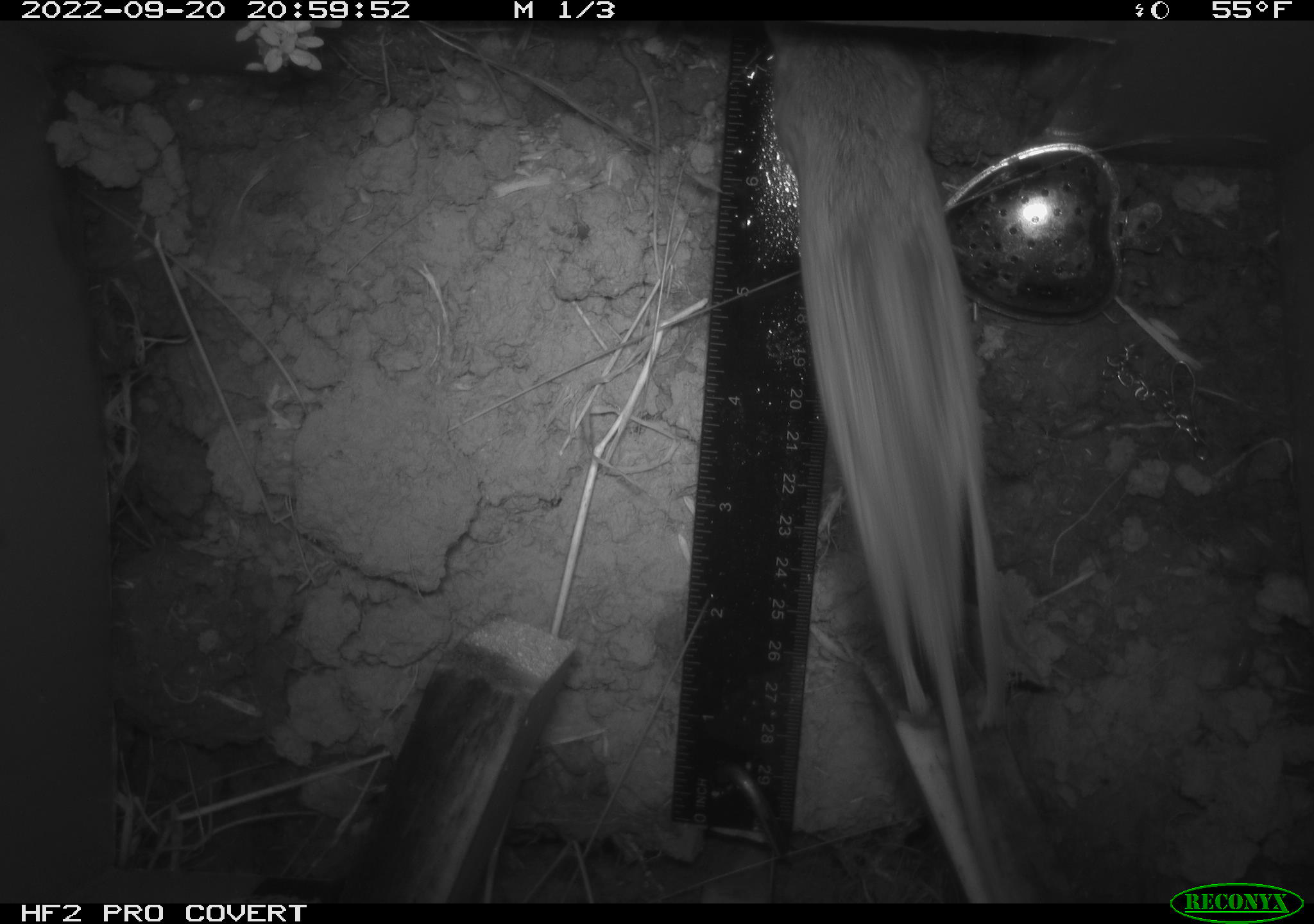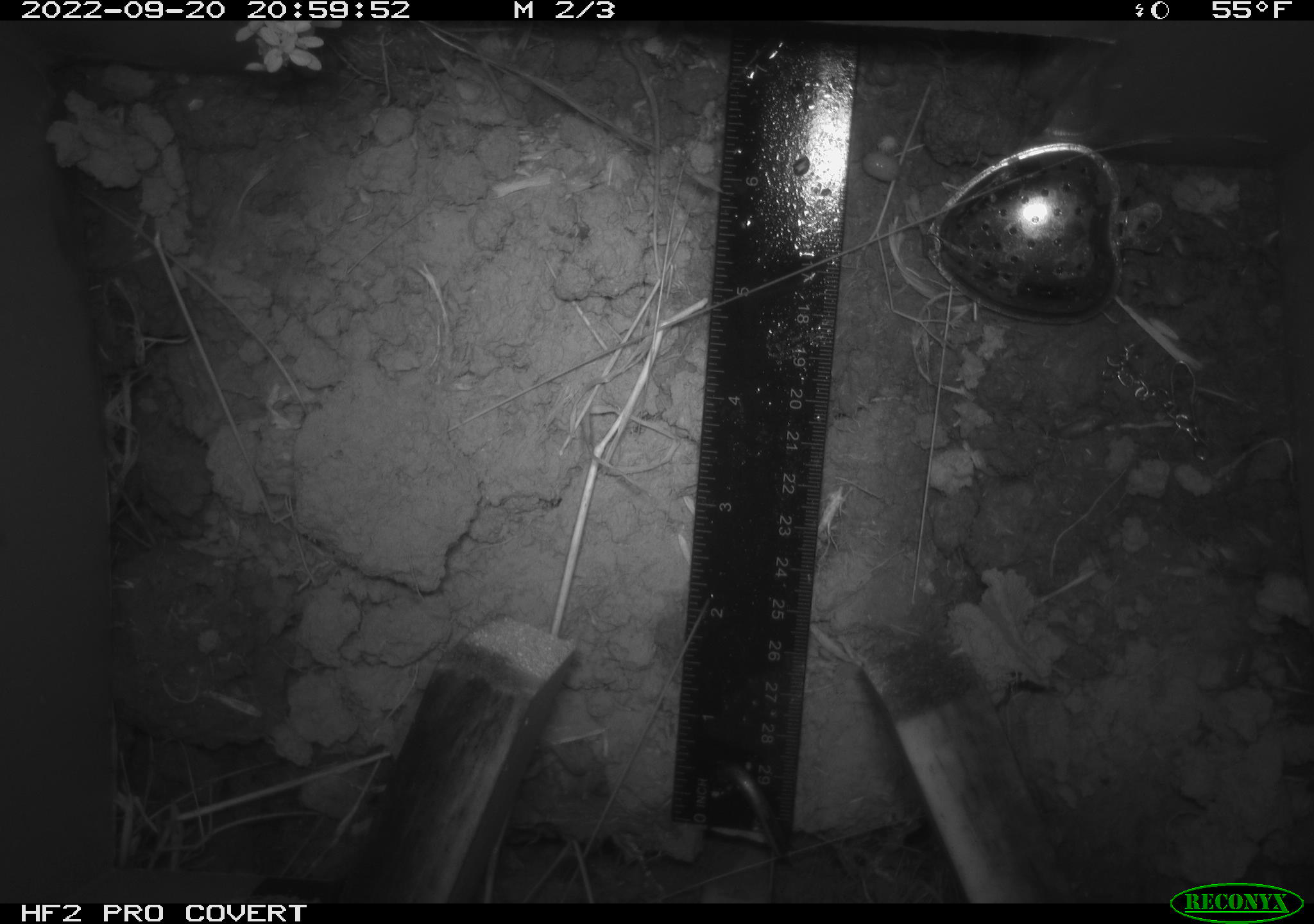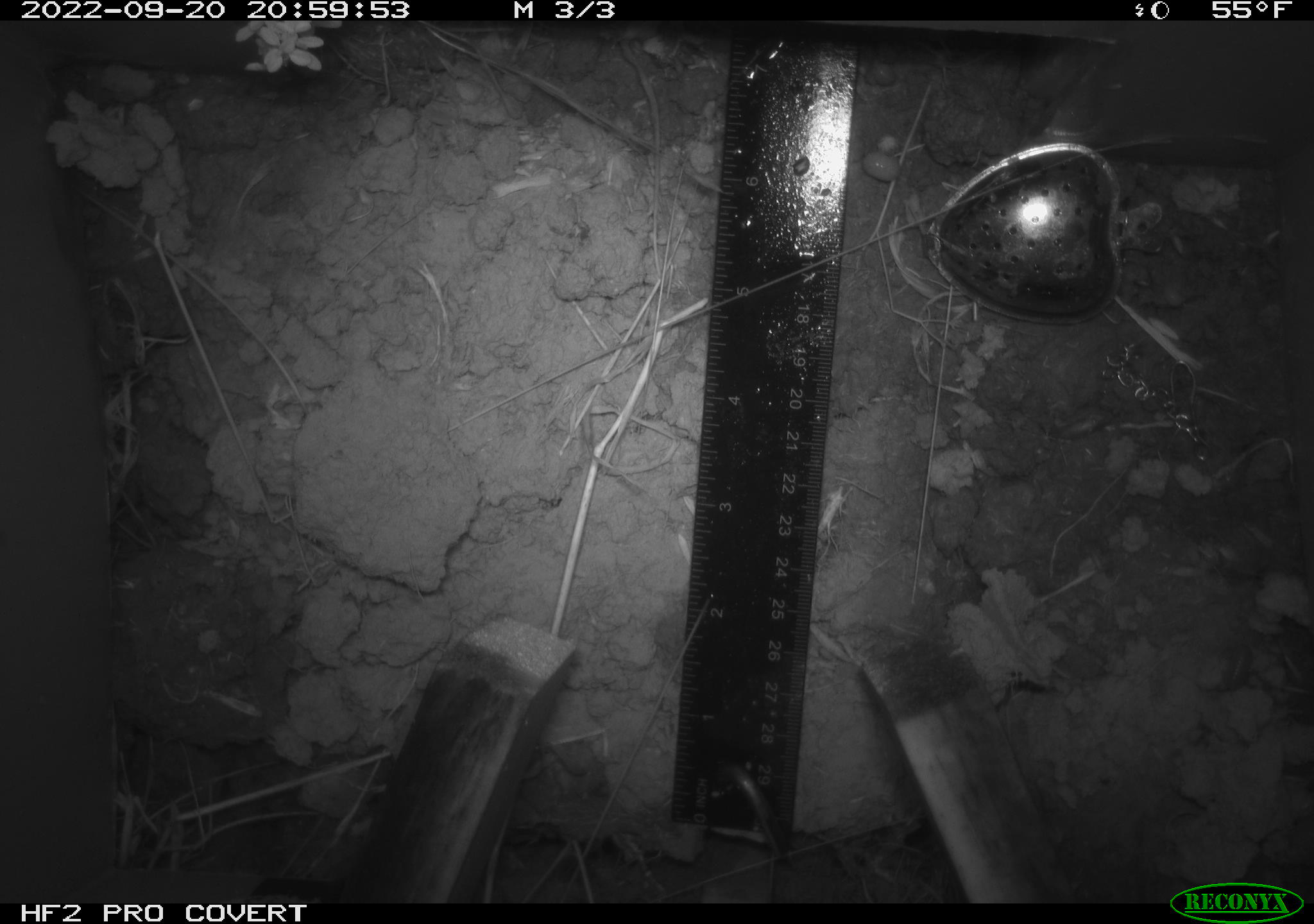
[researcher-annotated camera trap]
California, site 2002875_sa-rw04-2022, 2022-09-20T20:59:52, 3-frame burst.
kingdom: Animalia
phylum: Chordata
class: Mammalia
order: Rodentia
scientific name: Rodentia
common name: mouse species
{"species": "mouse species (Rodentia)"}